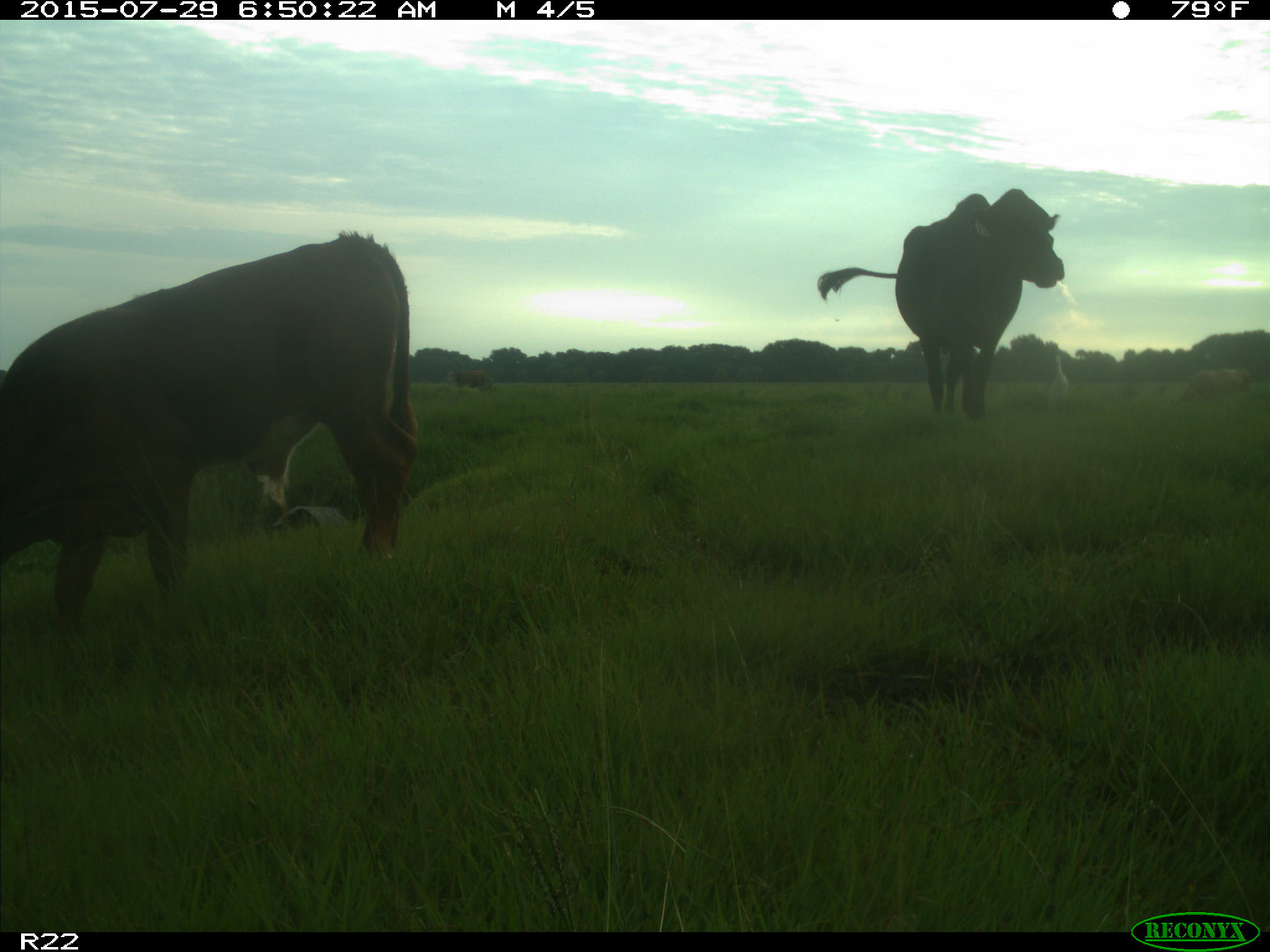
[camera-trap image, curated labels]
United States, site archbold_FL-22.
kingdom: Animalia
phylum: Chordata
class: Mammalia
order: Artiodactyla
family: Bovidae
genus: Bos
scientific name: Bos taurus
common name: domestic cow